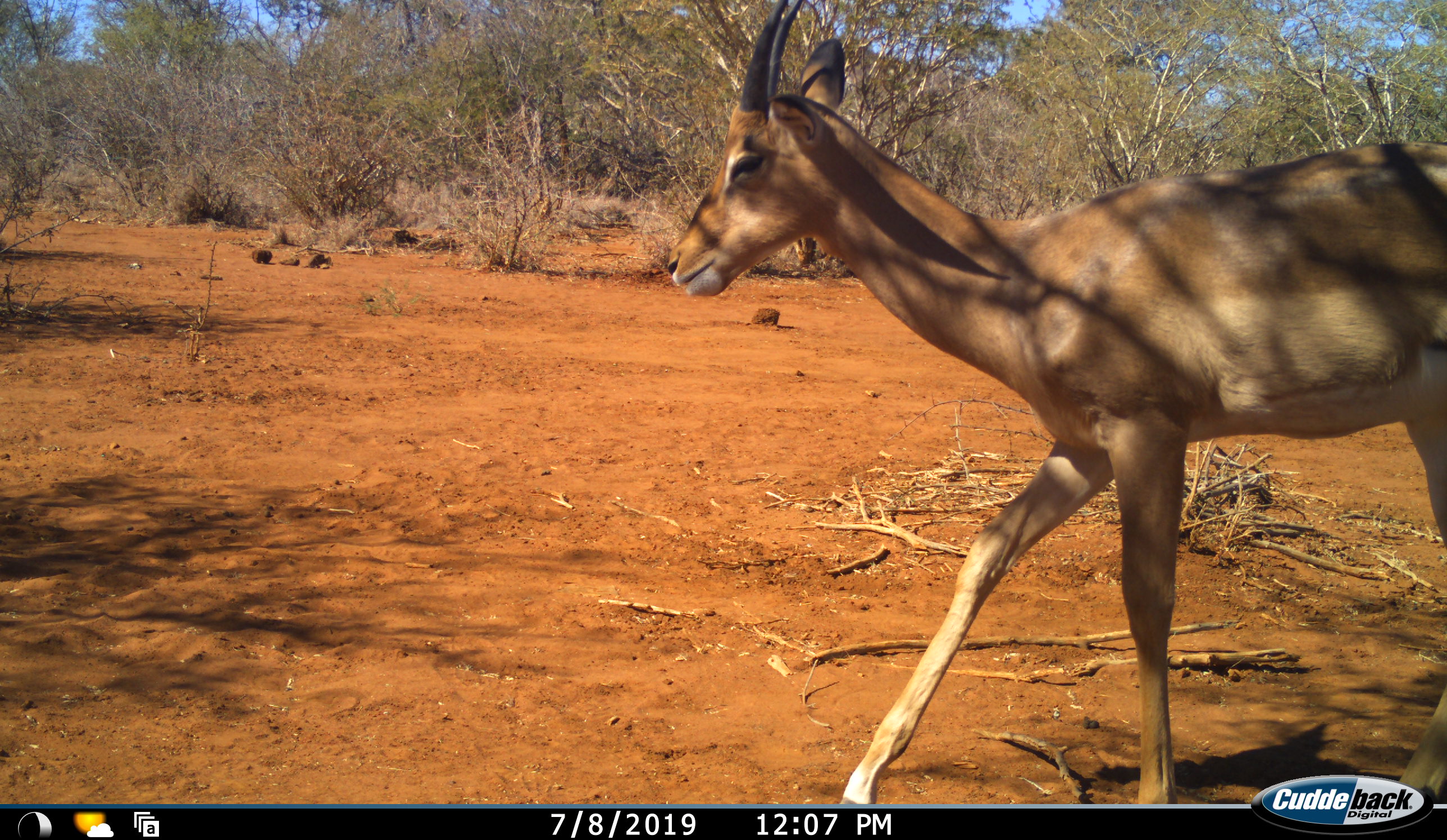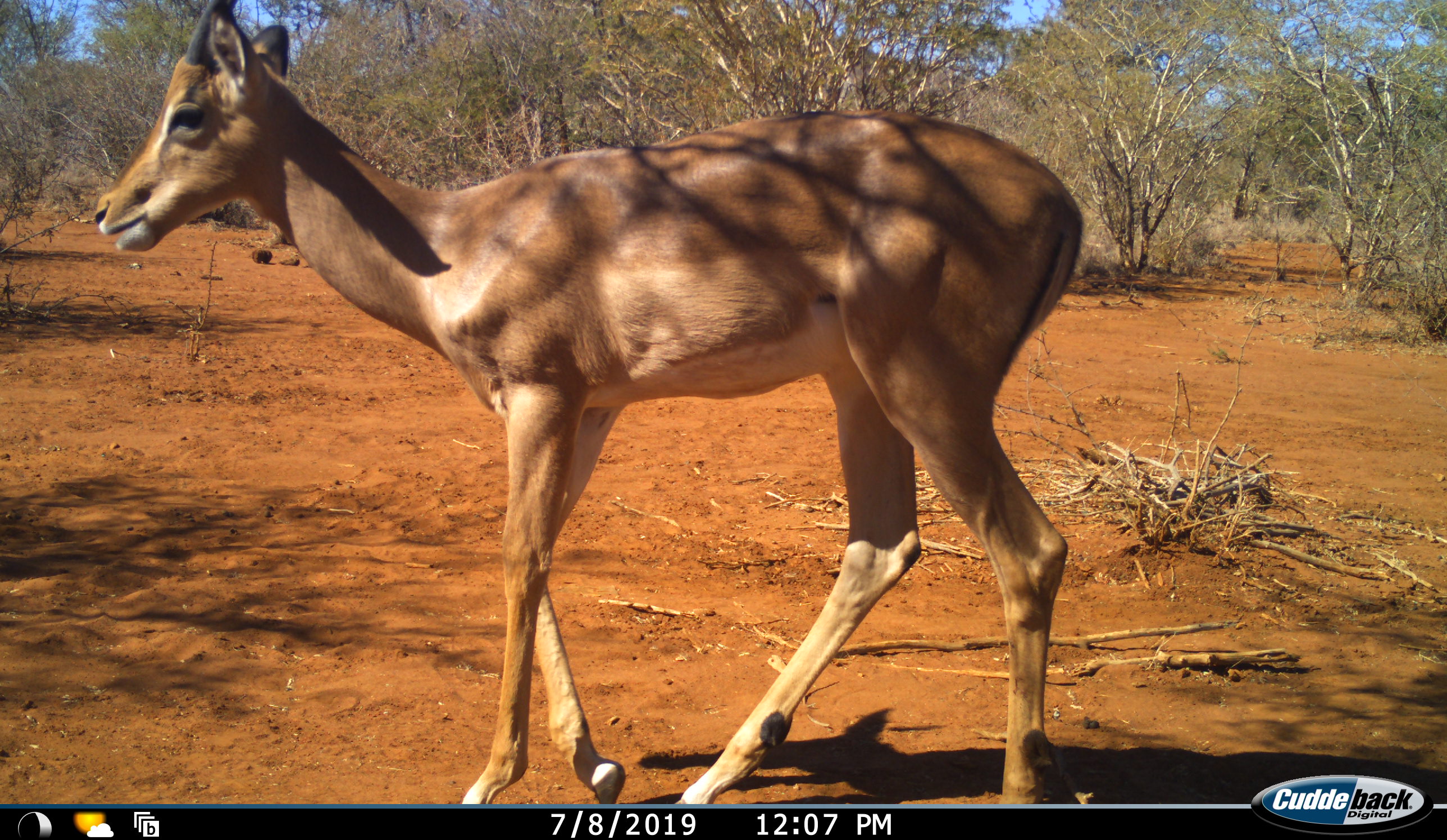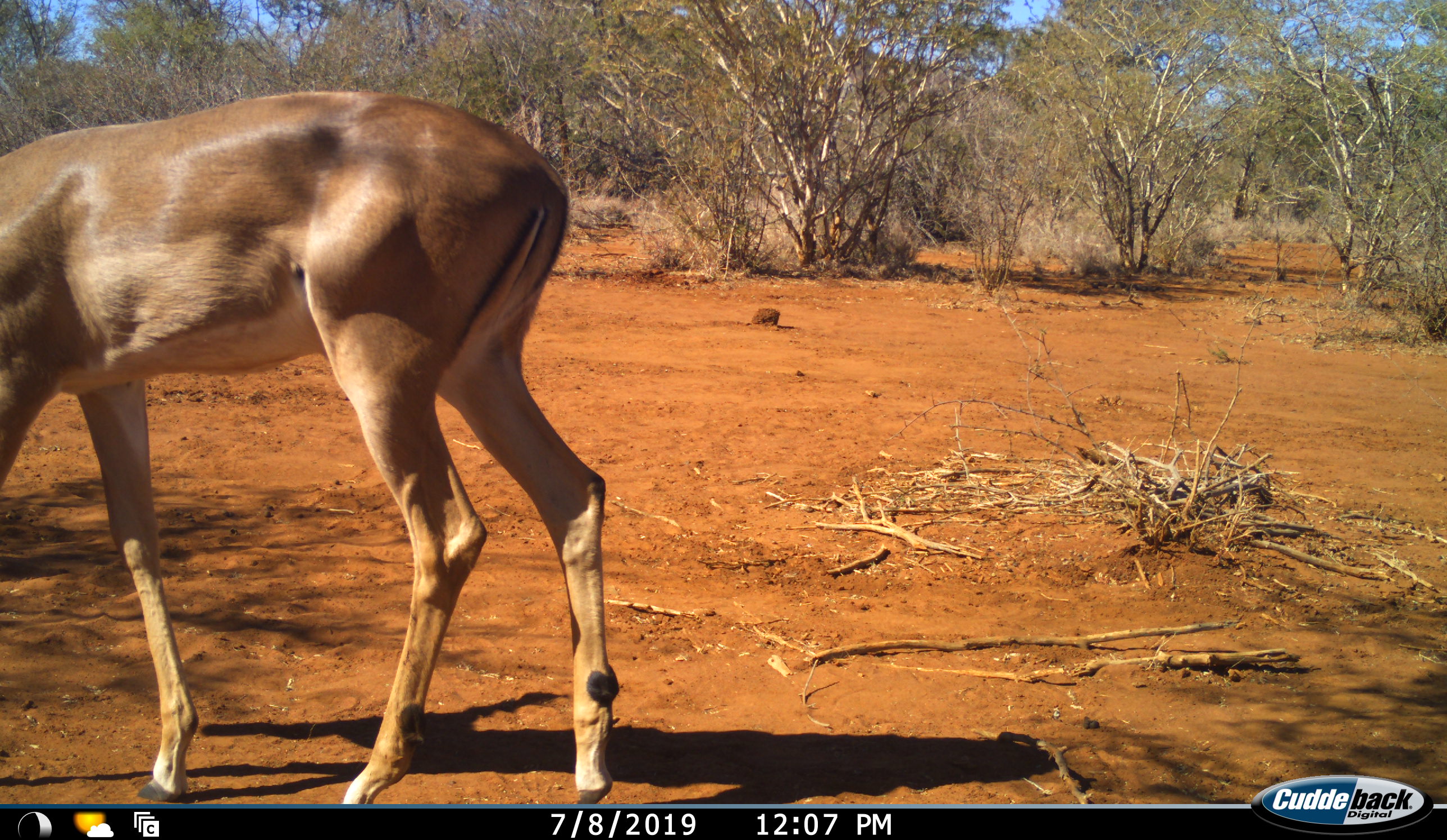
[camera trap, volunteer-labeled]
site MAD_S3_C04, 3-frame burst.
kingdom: Animalia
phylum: Chordata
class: Mammalia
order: Artiodactyla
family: Bovidae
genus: Aepyceros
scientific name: Aepyceros melampus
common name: impala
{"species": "impala (Aepyceros melampus)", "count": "1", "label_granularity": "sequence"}